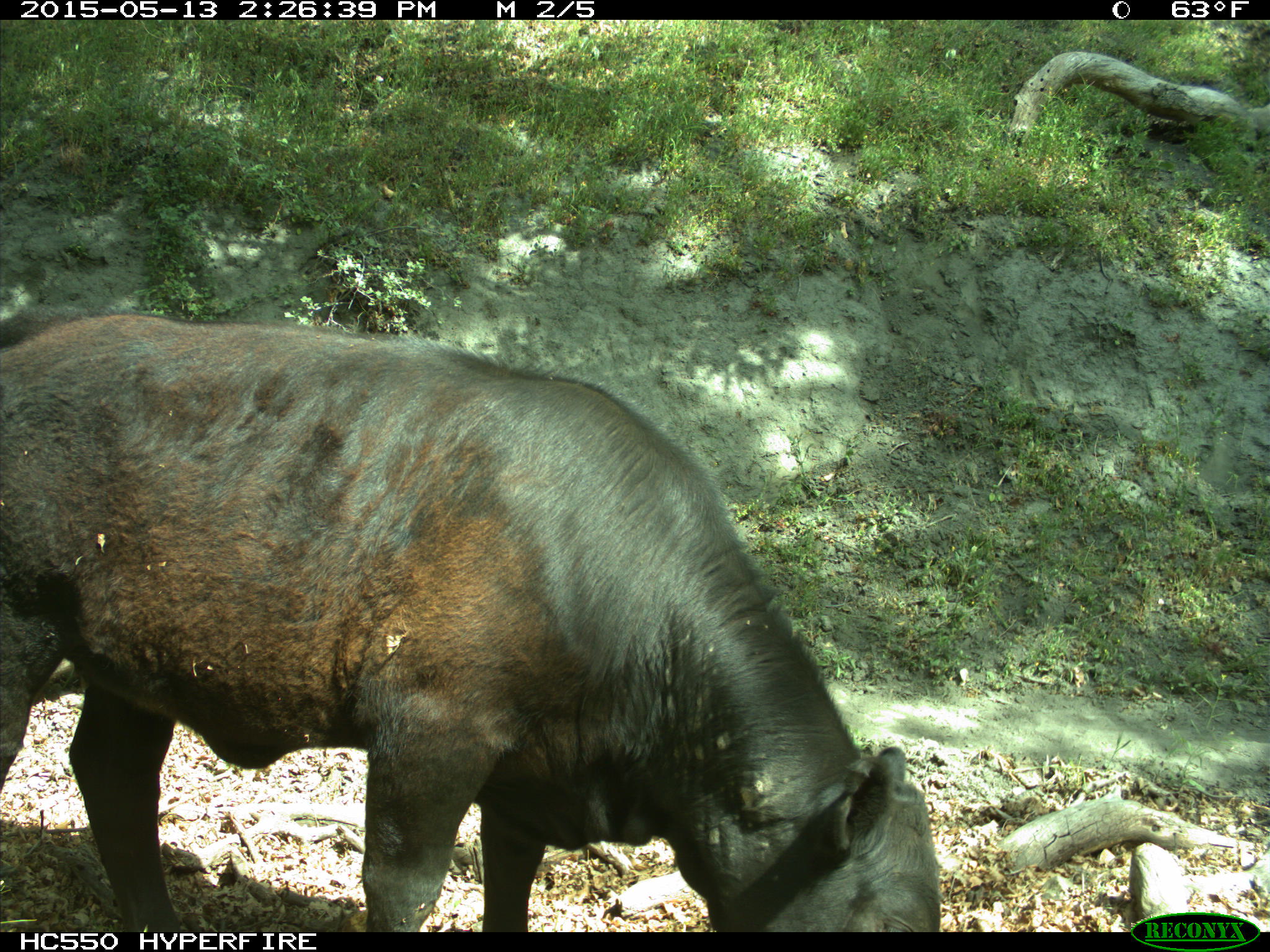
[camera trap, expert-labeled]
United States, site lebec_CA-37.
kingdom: Animalia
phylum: Chordata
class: Mammalia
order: Artiodactyla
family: Bovidae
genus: Bos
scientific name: Bos taurus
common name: domestic cow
Bos taurus (domestic cow).